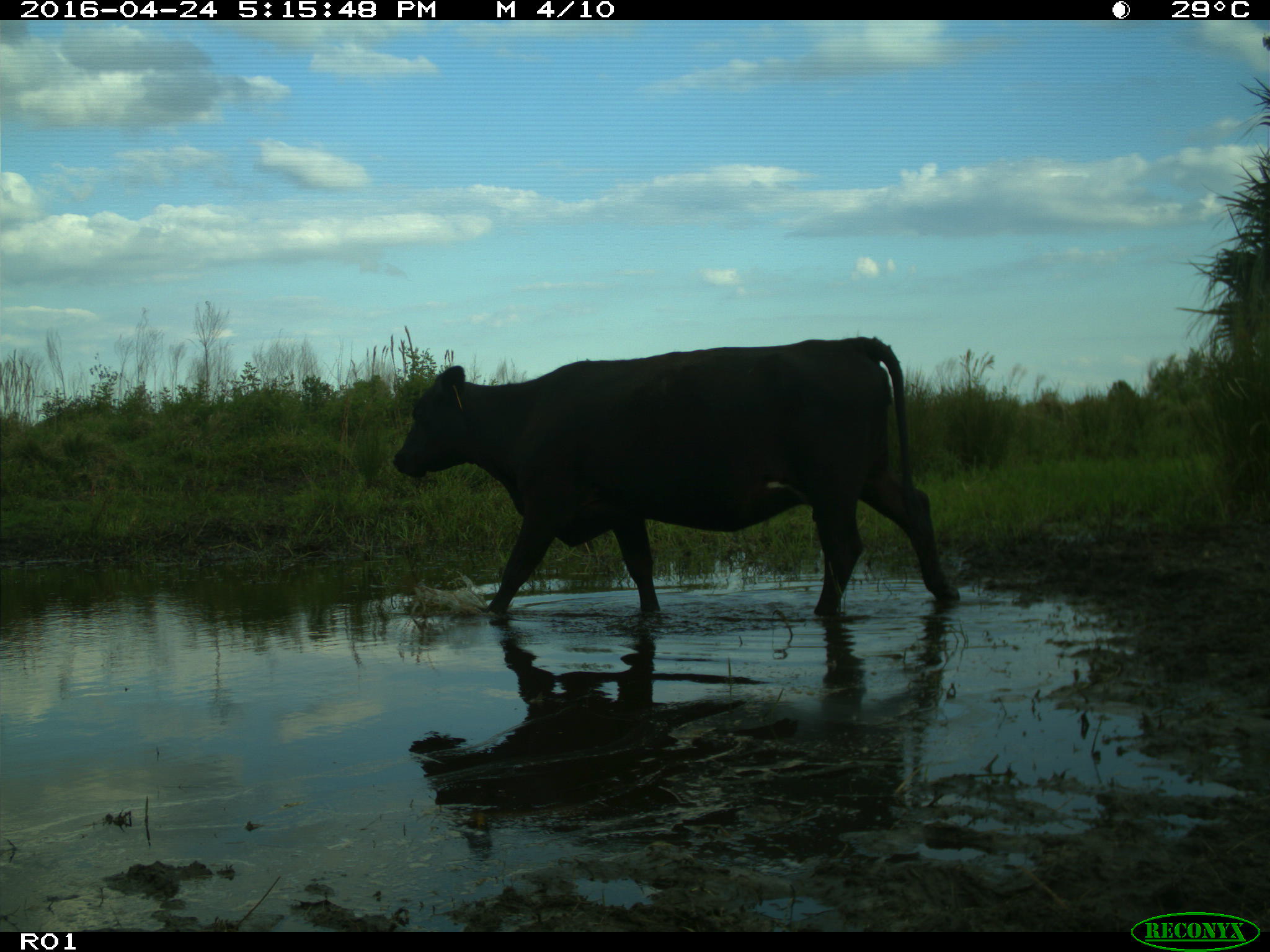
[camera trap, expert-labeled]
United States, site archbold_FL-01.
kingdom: Animalia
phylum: Chordata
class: Mammalia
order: Artiodactyla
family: Bovidae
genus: Bos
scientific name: Bos taurus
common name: domestic cow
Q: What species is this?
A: Bos taurus (domestic cow).